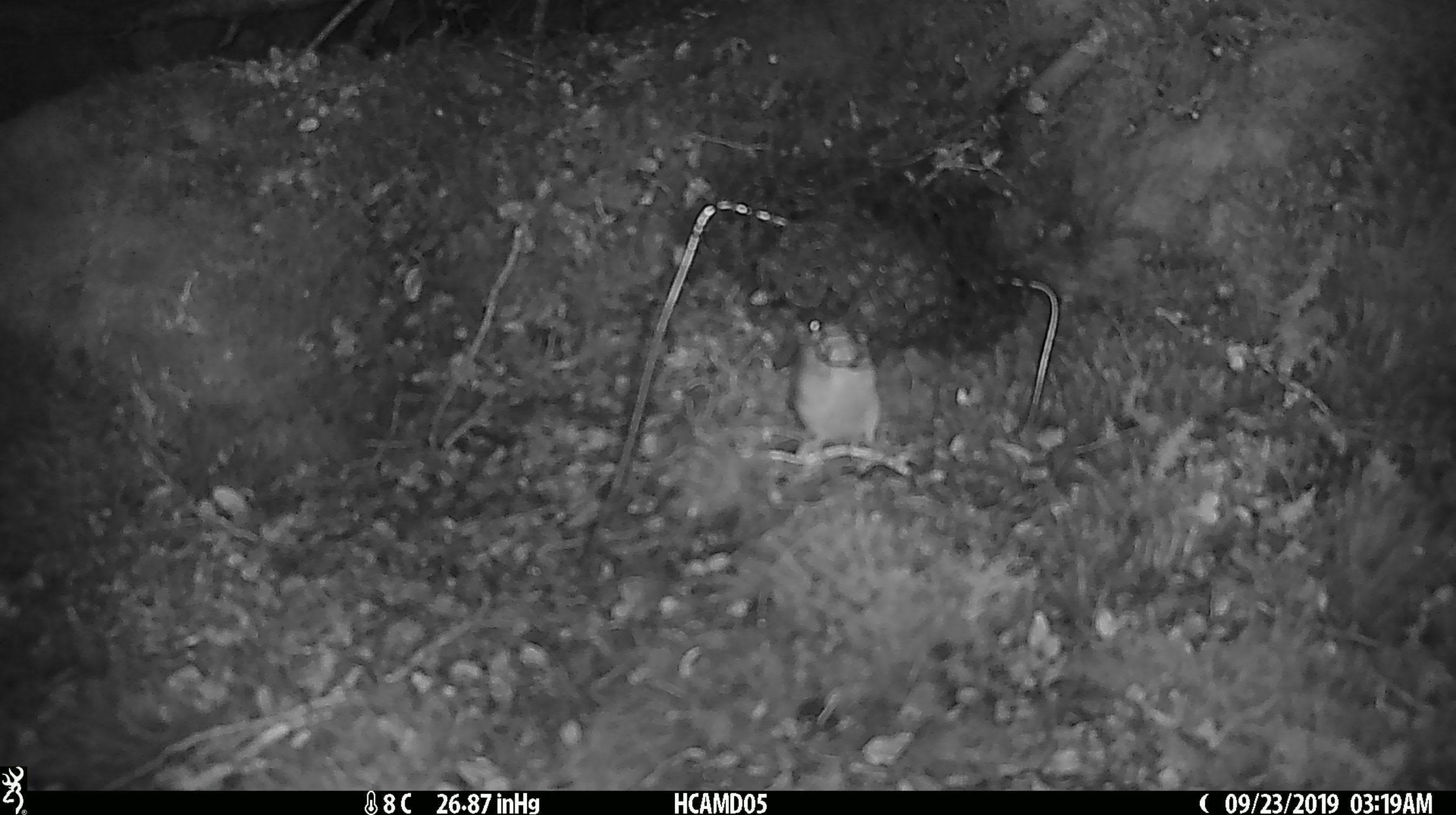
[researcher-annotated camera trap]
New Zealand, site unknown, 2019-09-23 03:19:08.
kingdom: Animalia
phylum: Chordata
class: Mammalia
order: Rodentia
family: Muridae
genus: Mus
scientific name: Mus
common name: mouse